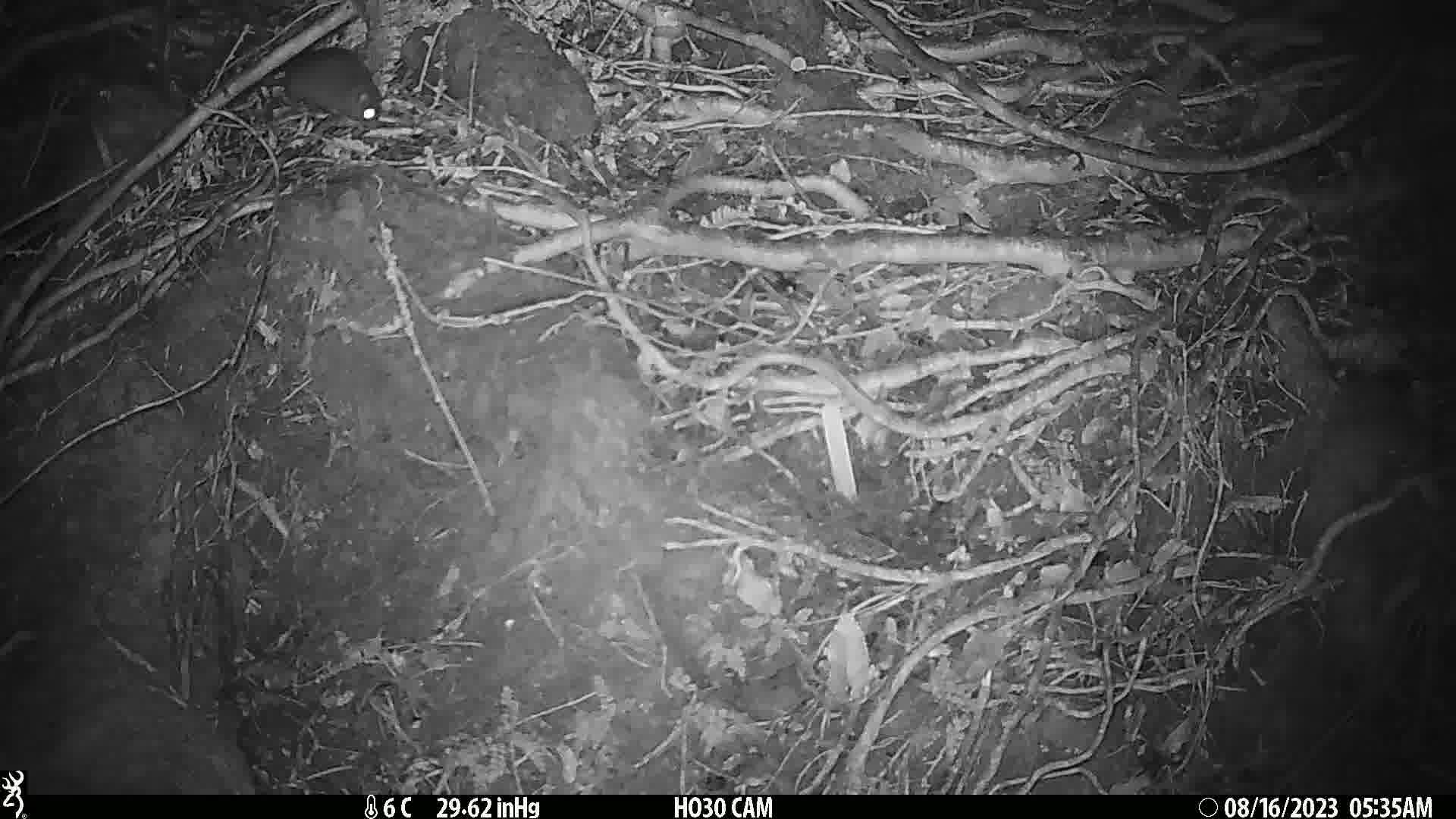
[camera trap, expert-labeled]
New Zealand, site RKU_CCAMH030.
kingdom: Animalia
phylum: Chordata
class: Mammalia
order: Rodentia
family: Muridae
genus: Rattus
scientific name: Rattus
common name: rat